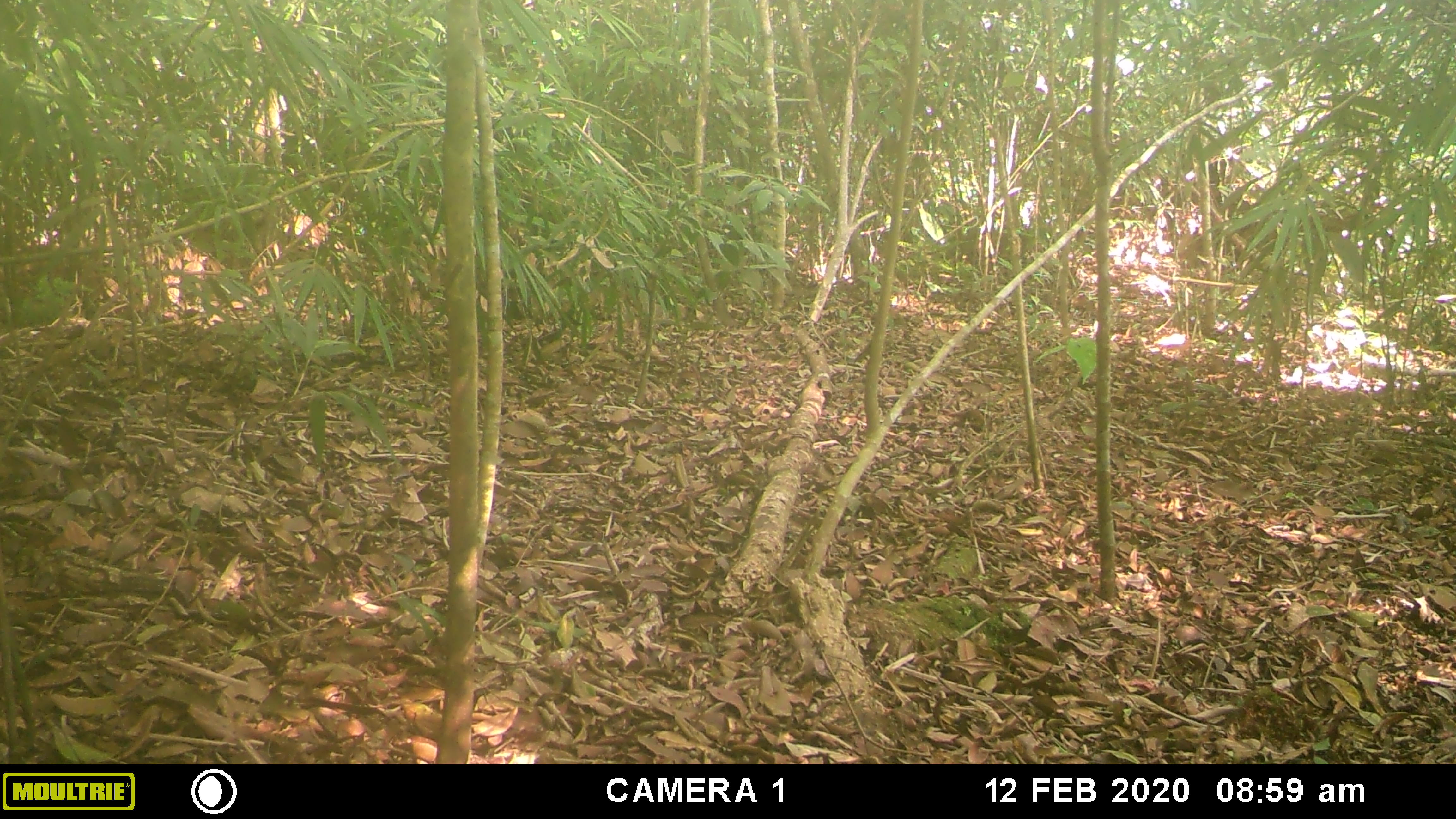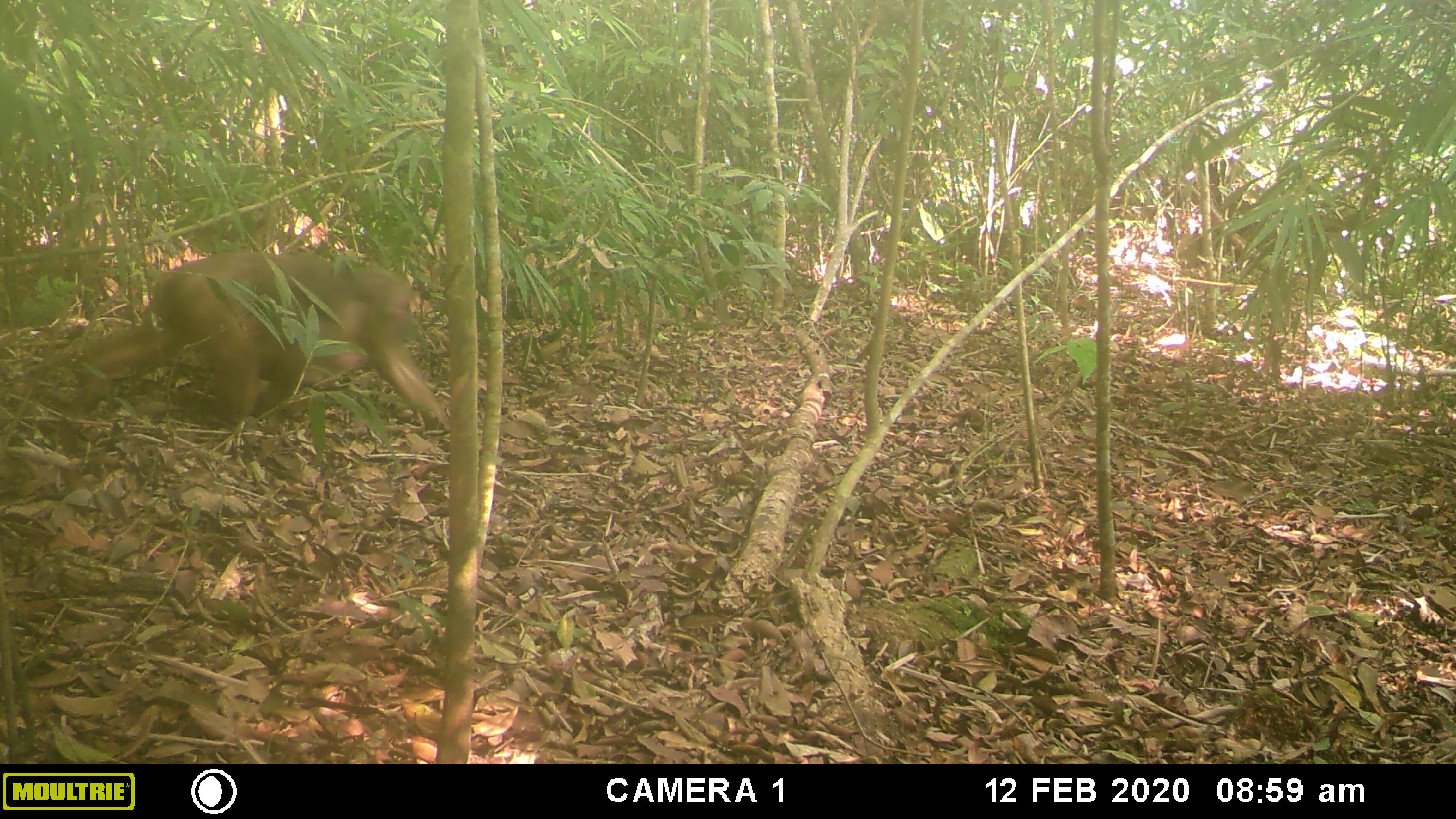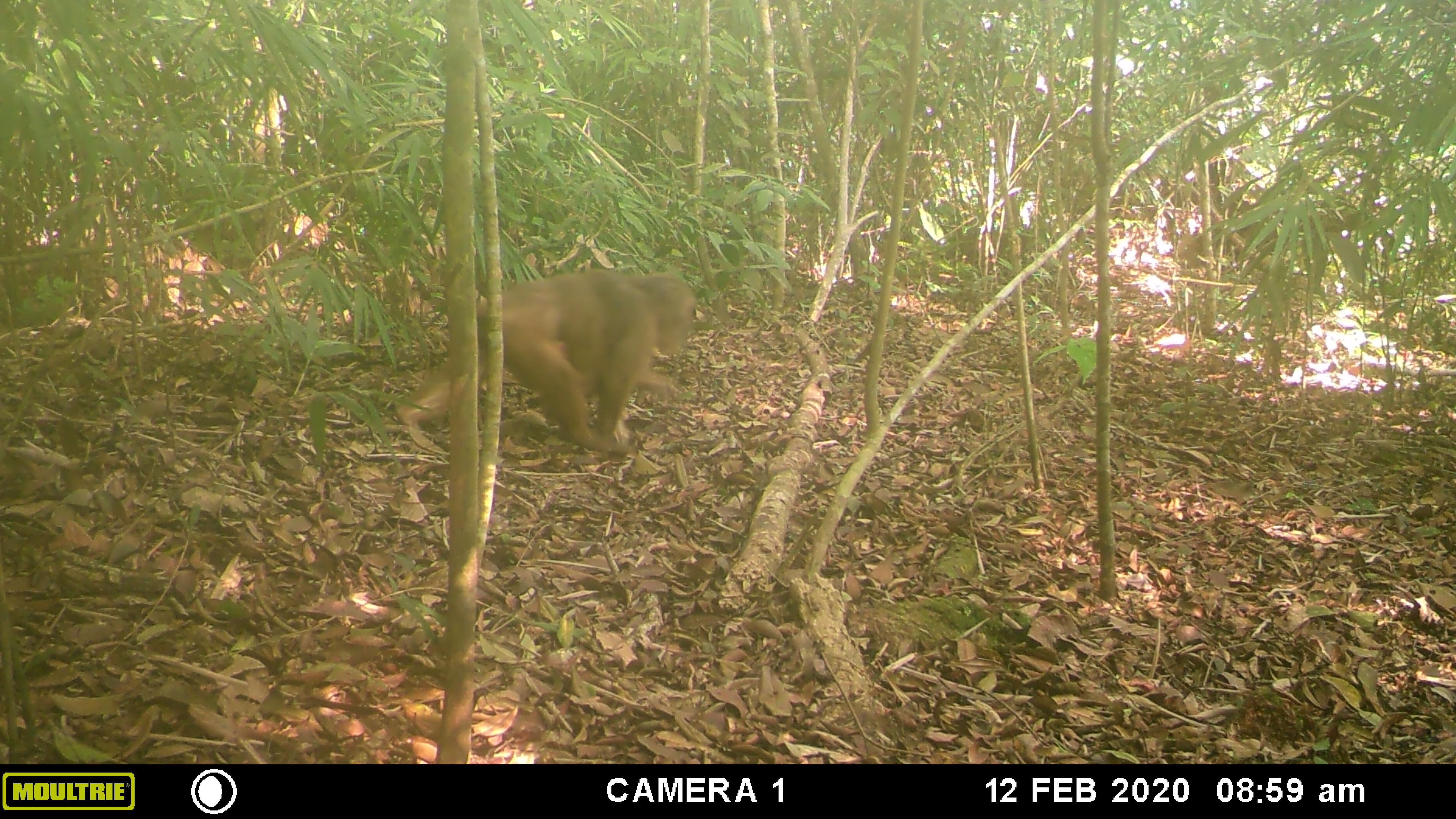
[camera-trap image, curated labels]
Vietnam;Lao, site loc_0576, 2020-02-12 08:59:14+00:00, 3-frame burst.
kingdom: Animalia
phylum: Chordata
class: Mammalia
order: Primates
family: Cercopithecidae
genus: Macaca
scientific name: Macaca arctoides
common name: stump-tailed macaque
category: stump tailed macaque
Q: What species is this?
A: Stump tailed macaque (stump-tailed macaque) (Macaca arctoides).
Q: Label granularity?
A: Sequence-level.